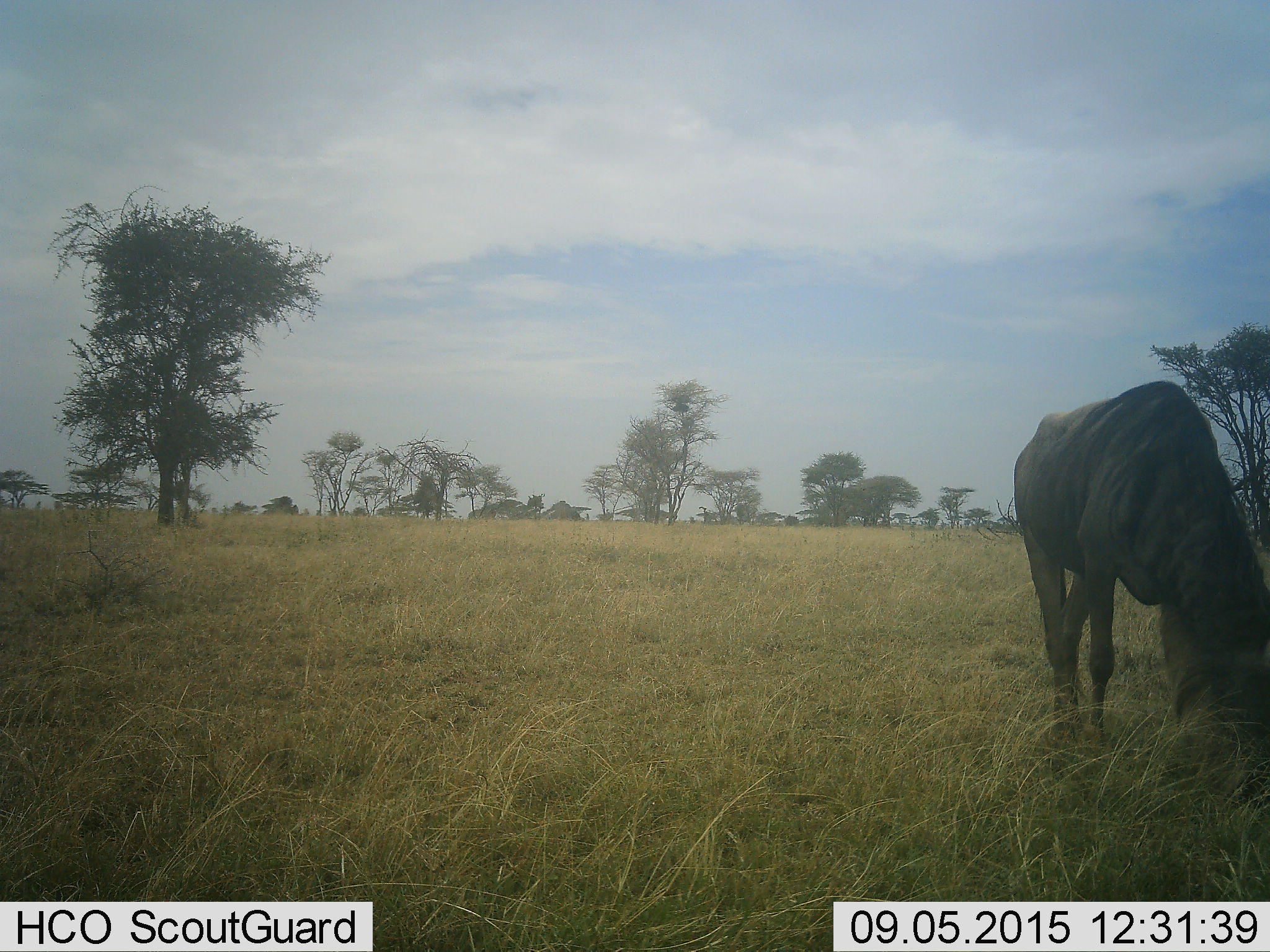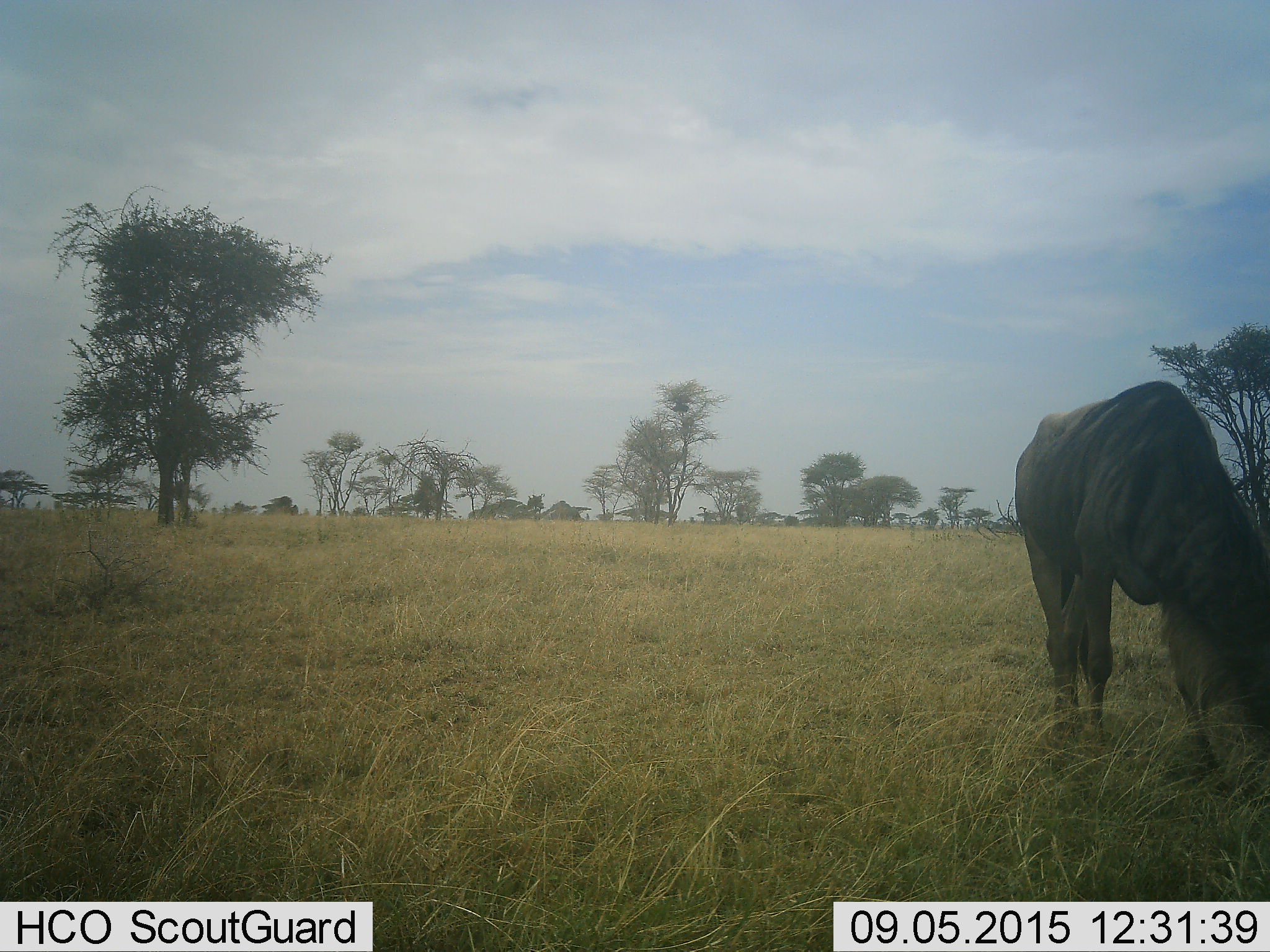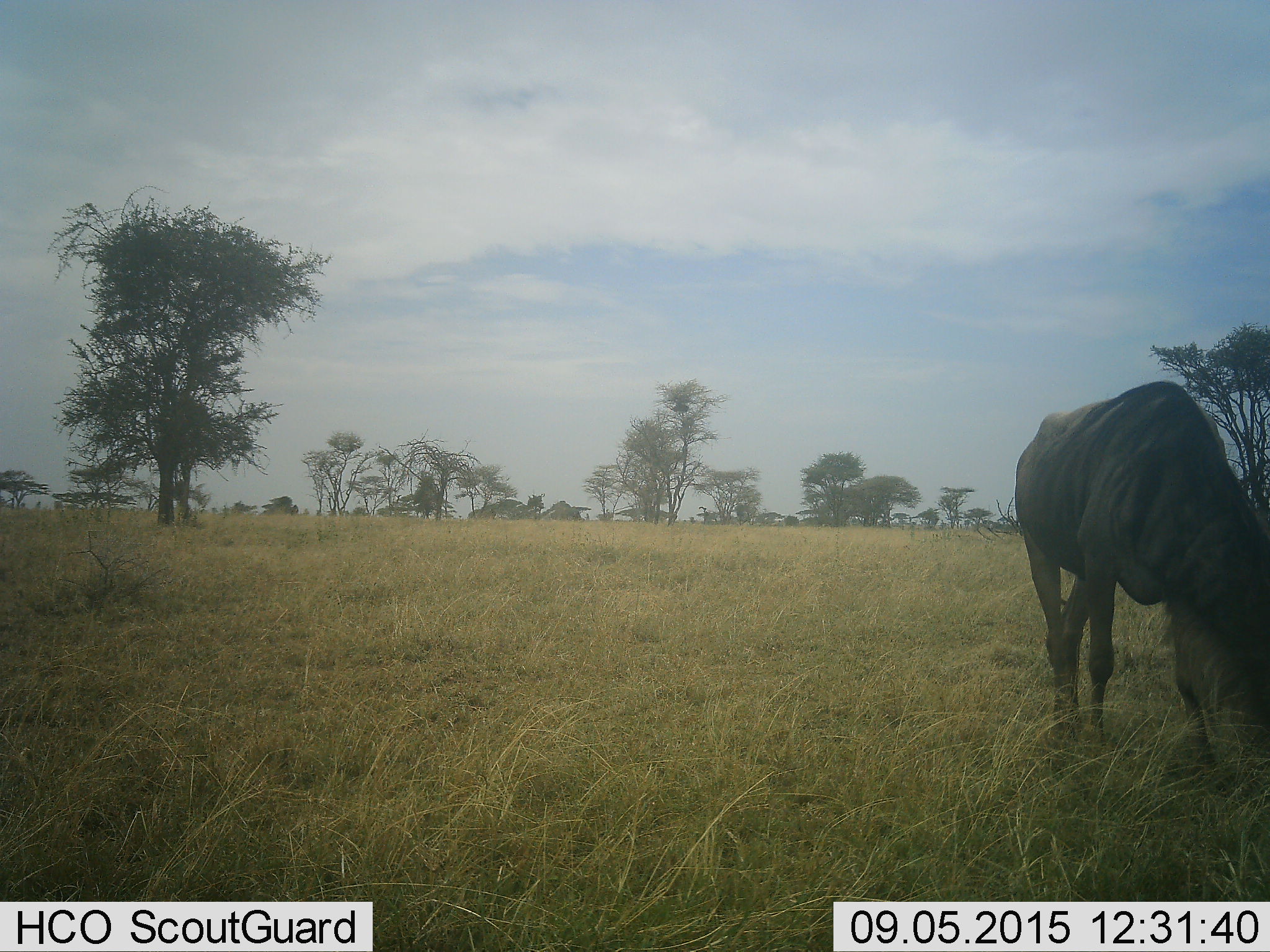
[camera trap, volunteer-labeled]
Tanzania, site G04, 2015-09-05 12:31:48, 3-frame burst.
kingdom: Animalia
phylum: Chordata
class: Mammalia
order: Artiodactyla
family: Bovidae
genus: Connochaetes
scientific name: Connochaetes taurinus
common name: blue wildebeest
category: wildebeest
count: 1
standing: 26%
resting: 0%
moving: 16%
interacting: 0%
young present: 0%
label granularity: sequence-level